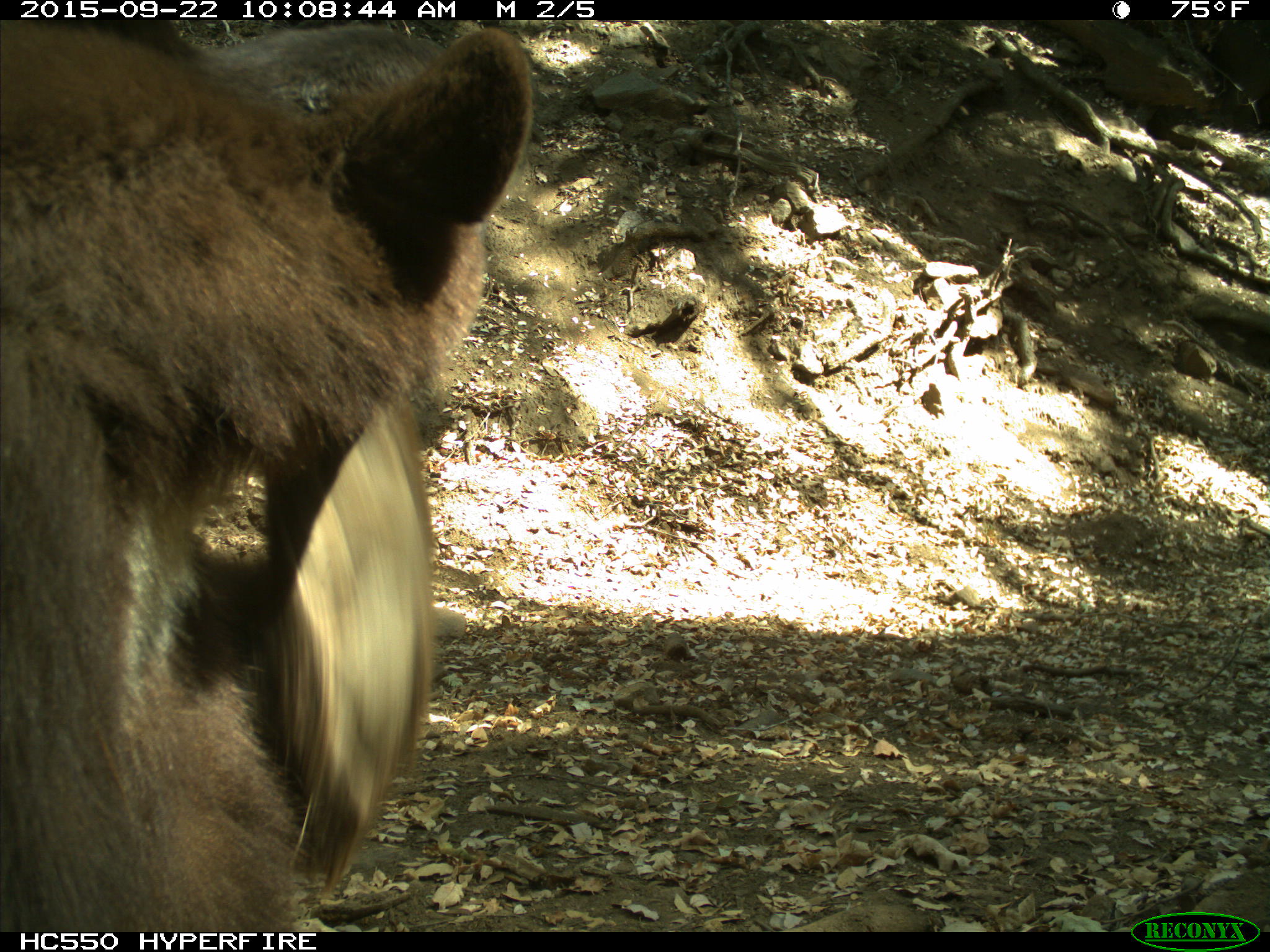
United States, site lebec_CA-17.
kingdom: Animalia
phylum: Chordata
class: Mammalia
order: Carnivora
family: Ursidae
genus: Ursus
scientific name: Ursus americanus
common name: american black bear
Ursus americanus (american black bear).